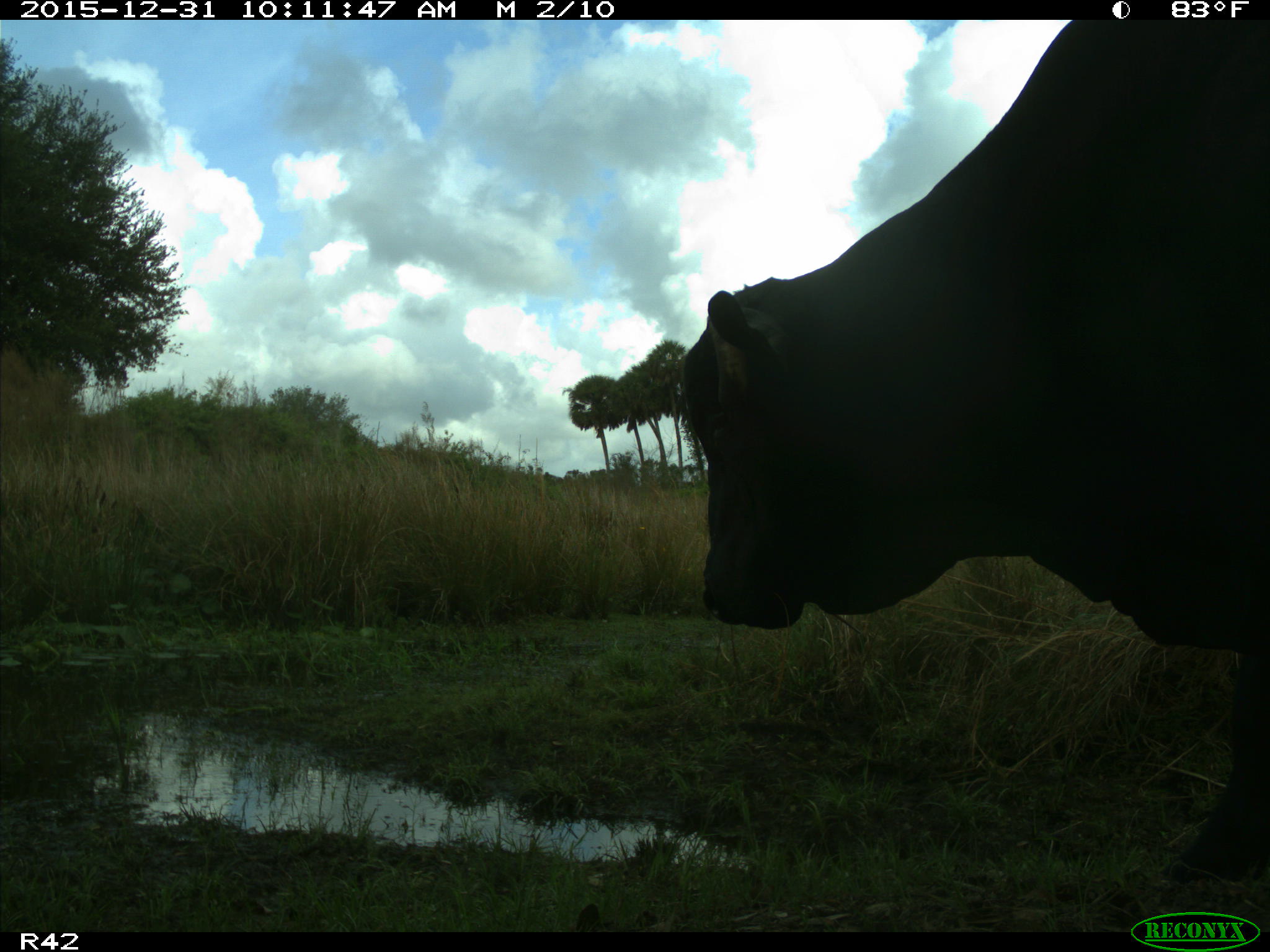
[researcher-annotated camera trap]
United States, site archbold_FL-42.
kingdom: Animalia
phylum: Chordata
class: Mammalia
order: Artiodactyla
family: Bovidae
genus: Bos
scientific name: Bos taurus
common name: domestic cow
Bos taurus (domestic cow).